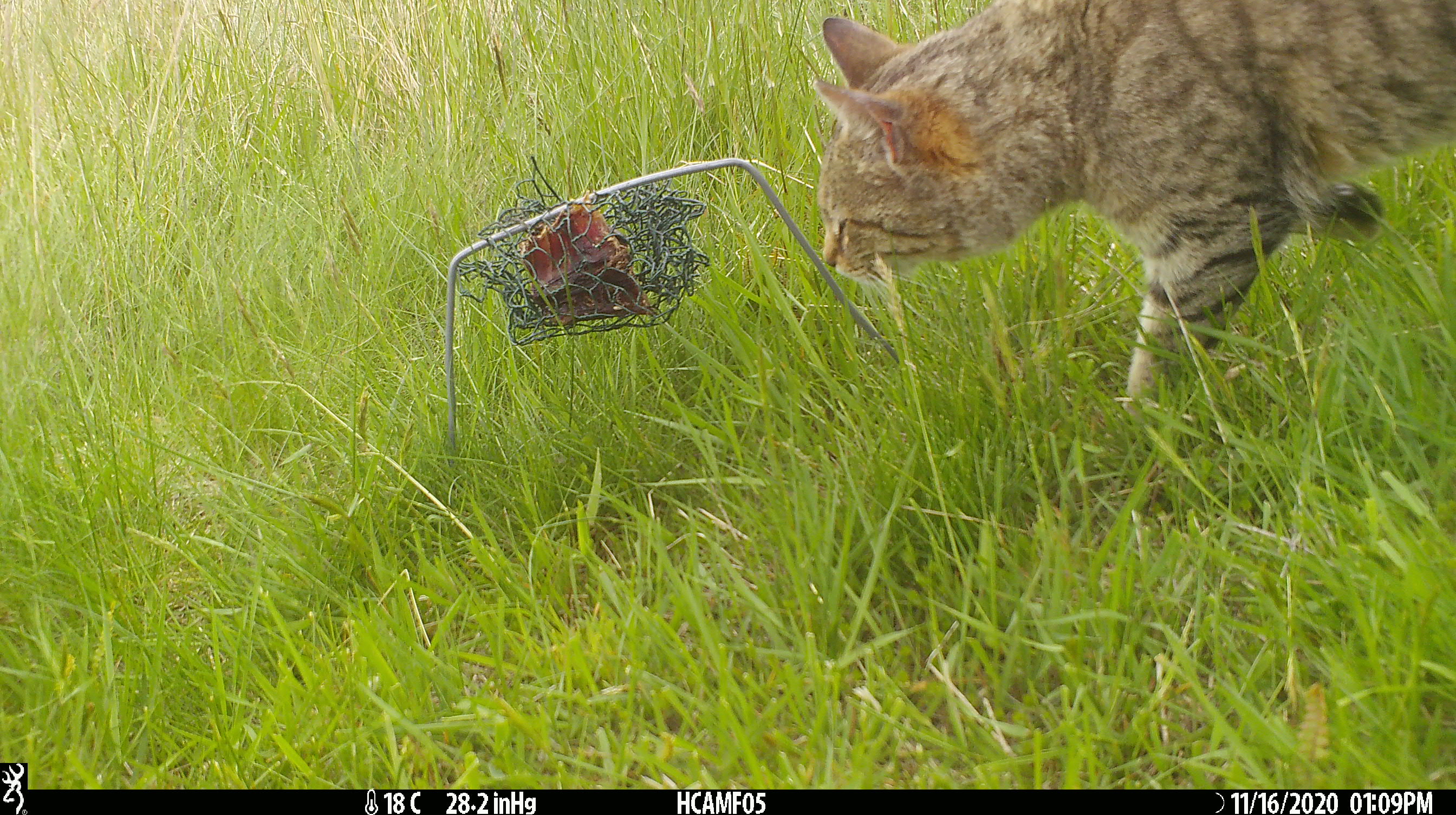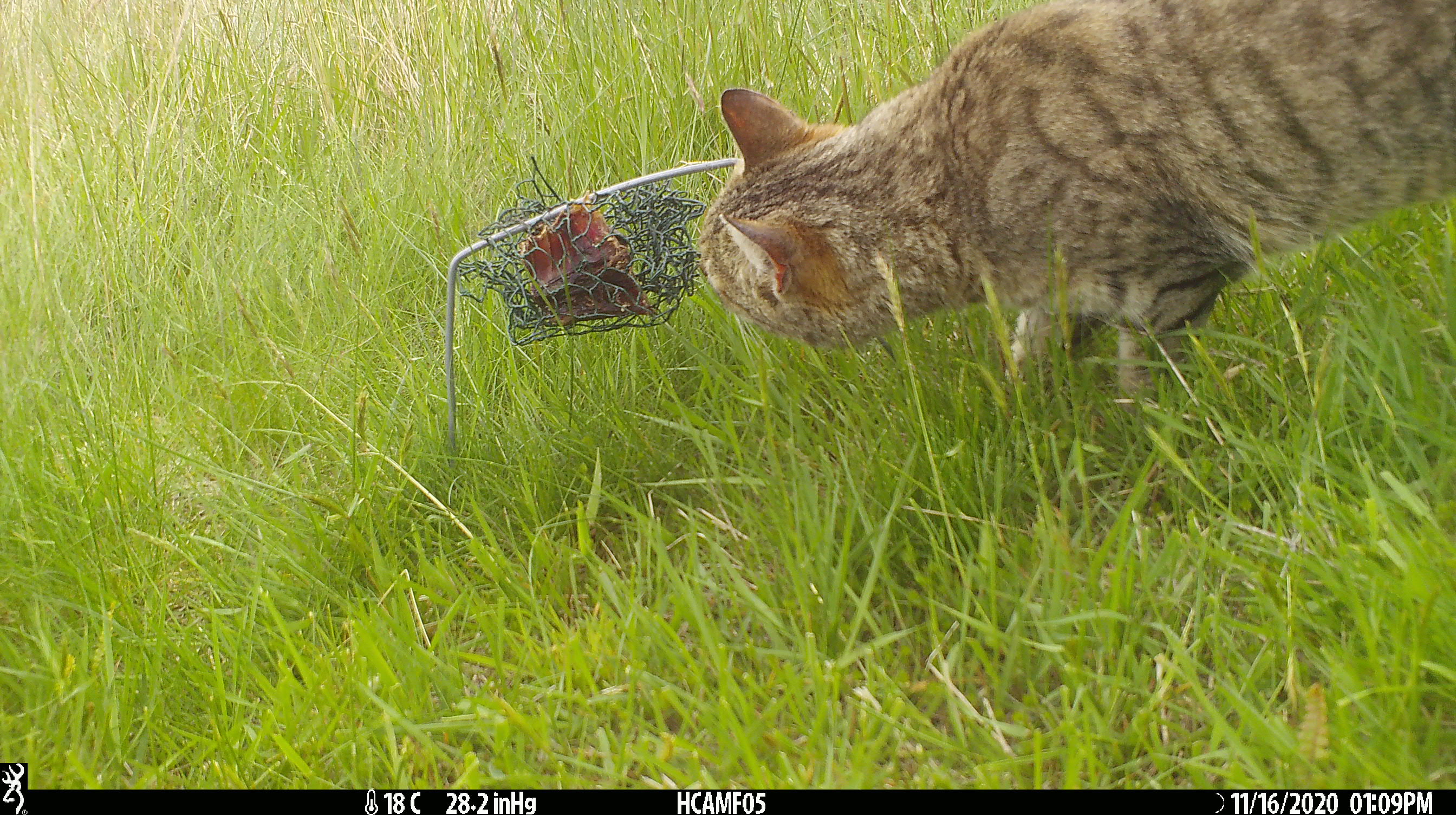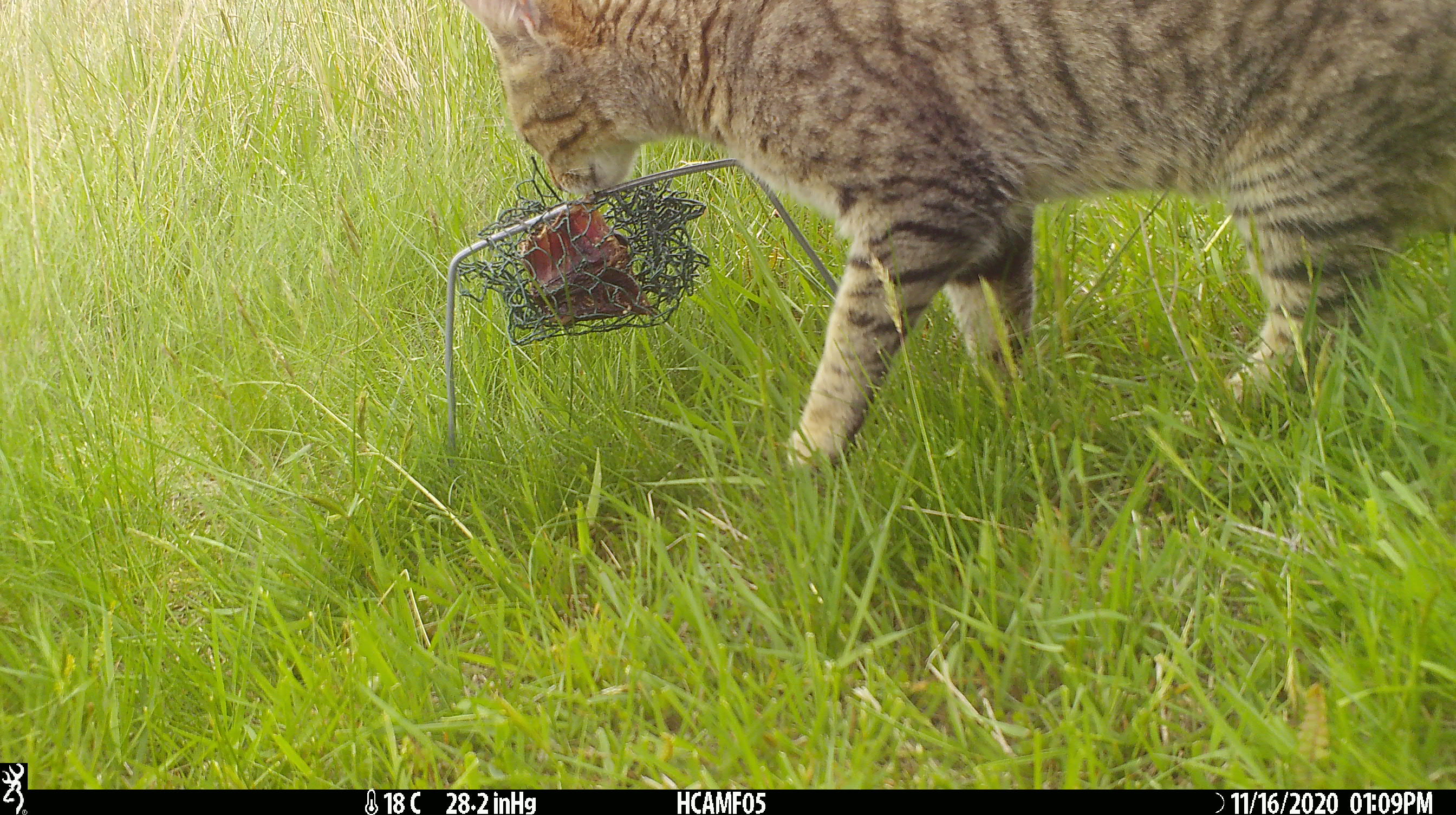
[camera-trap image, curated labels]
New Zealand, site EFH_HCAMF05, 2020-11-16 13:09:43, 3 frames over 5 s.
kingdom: Animalia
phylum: Chordata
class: Mammalia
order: Carnivora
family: Felidae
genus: Felis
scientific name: Felis catus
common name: domestic cat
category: cat